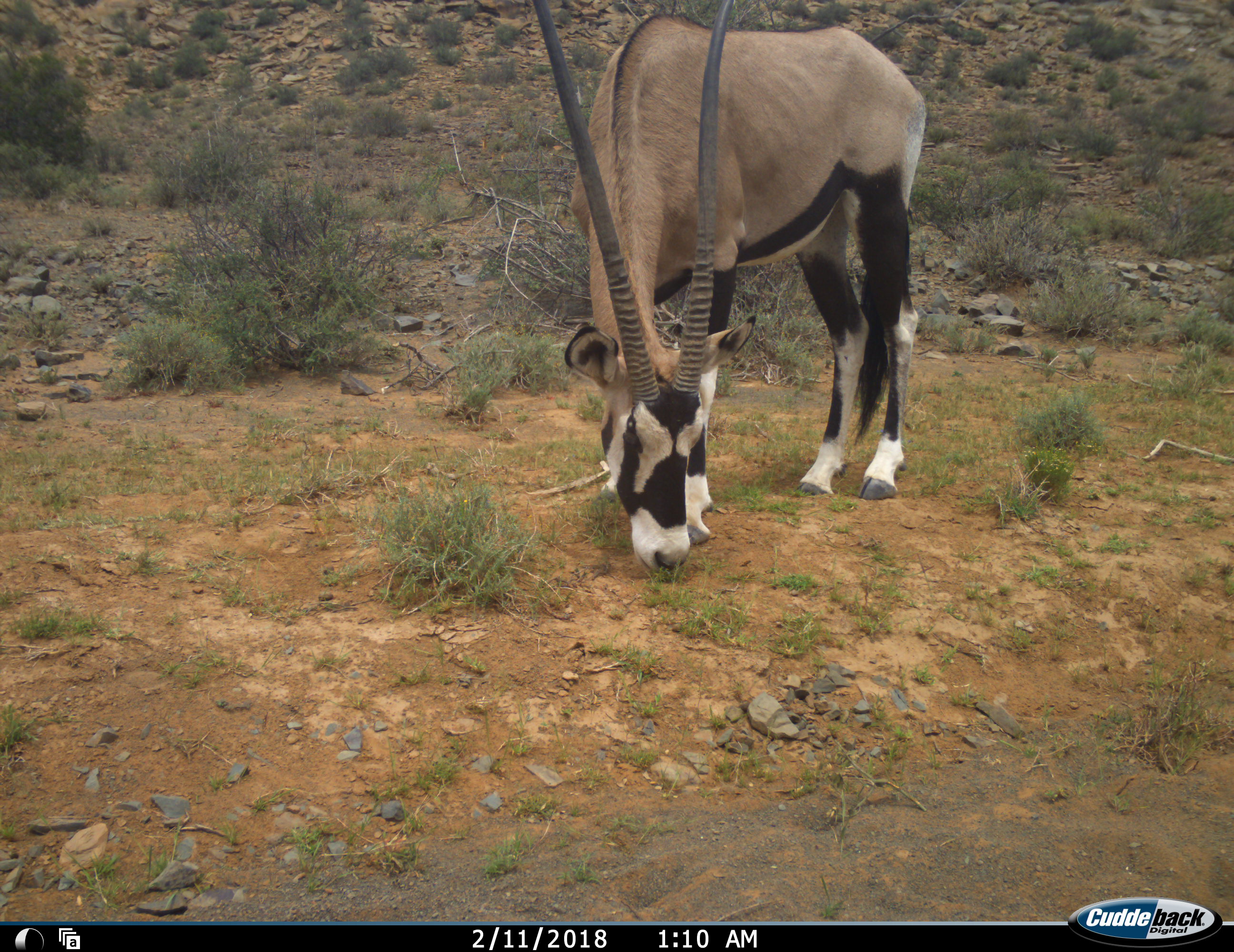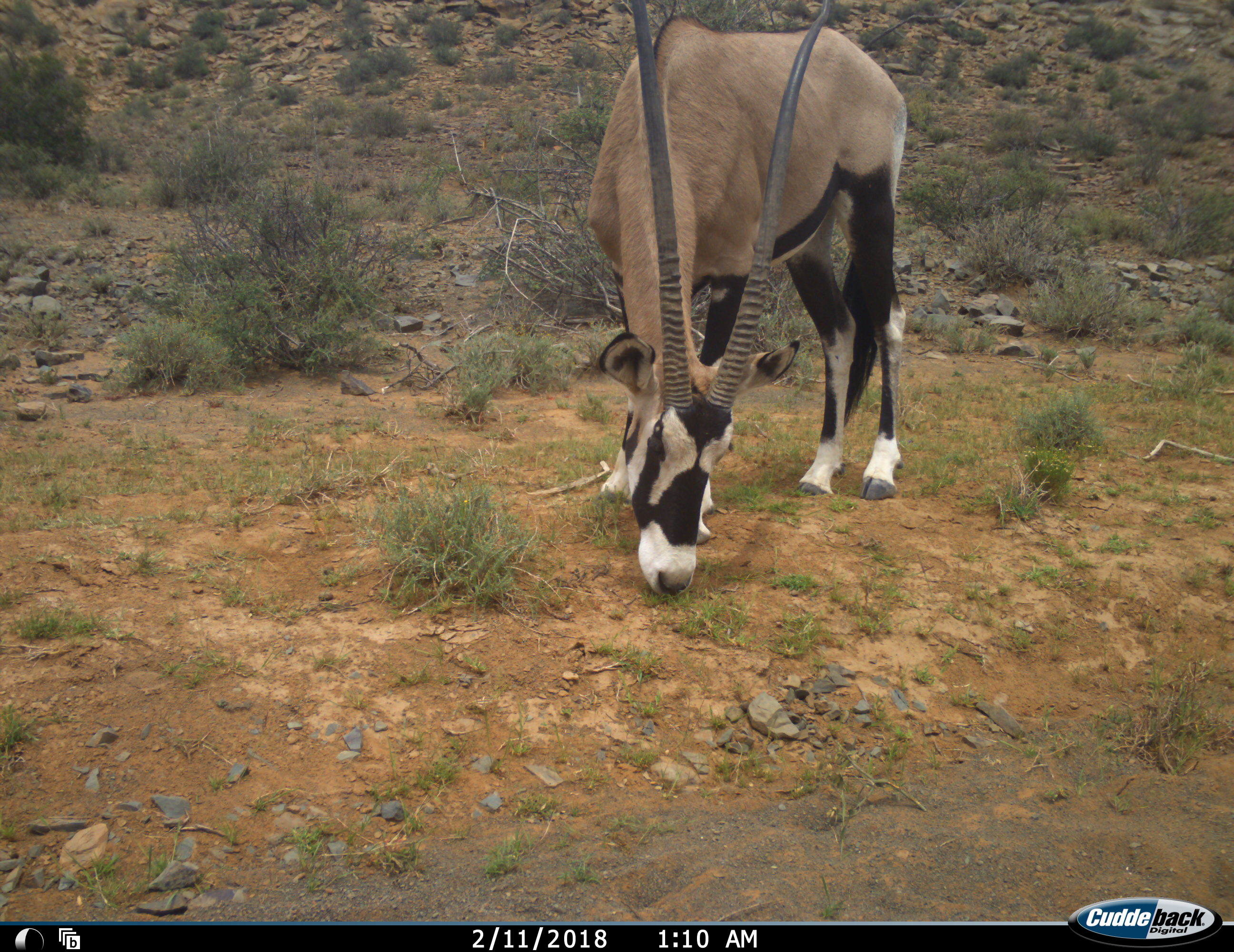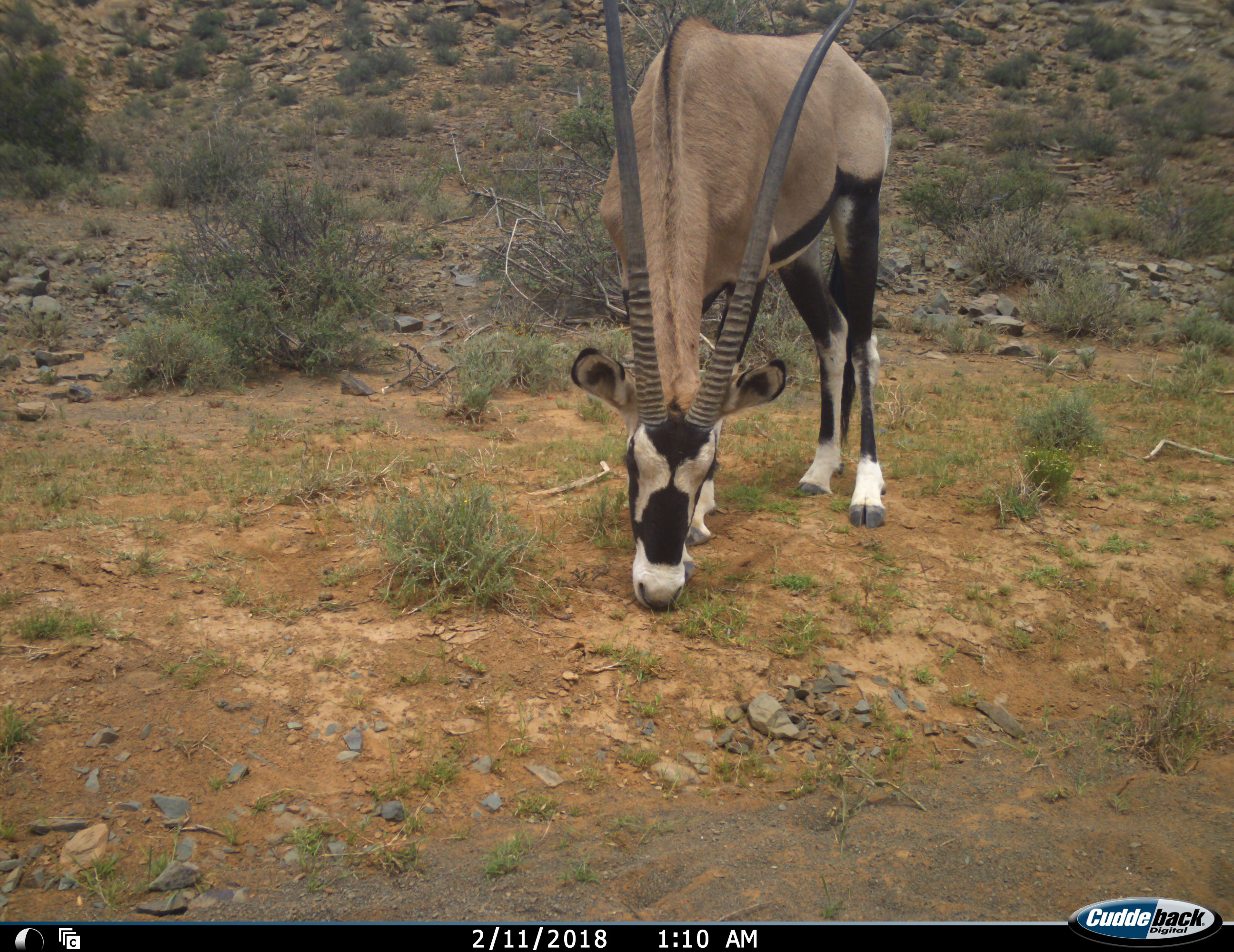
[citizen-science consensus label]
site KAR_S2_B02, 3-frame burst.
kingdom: Animalia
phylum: Chordata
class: Mammalia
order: Artiodactyla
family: Bovidae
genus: Oryx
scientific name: Oryx gazella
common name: gemsbok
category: oryx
Oryx (gemsbok) (Oryx gazella), count 1. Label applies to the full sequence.